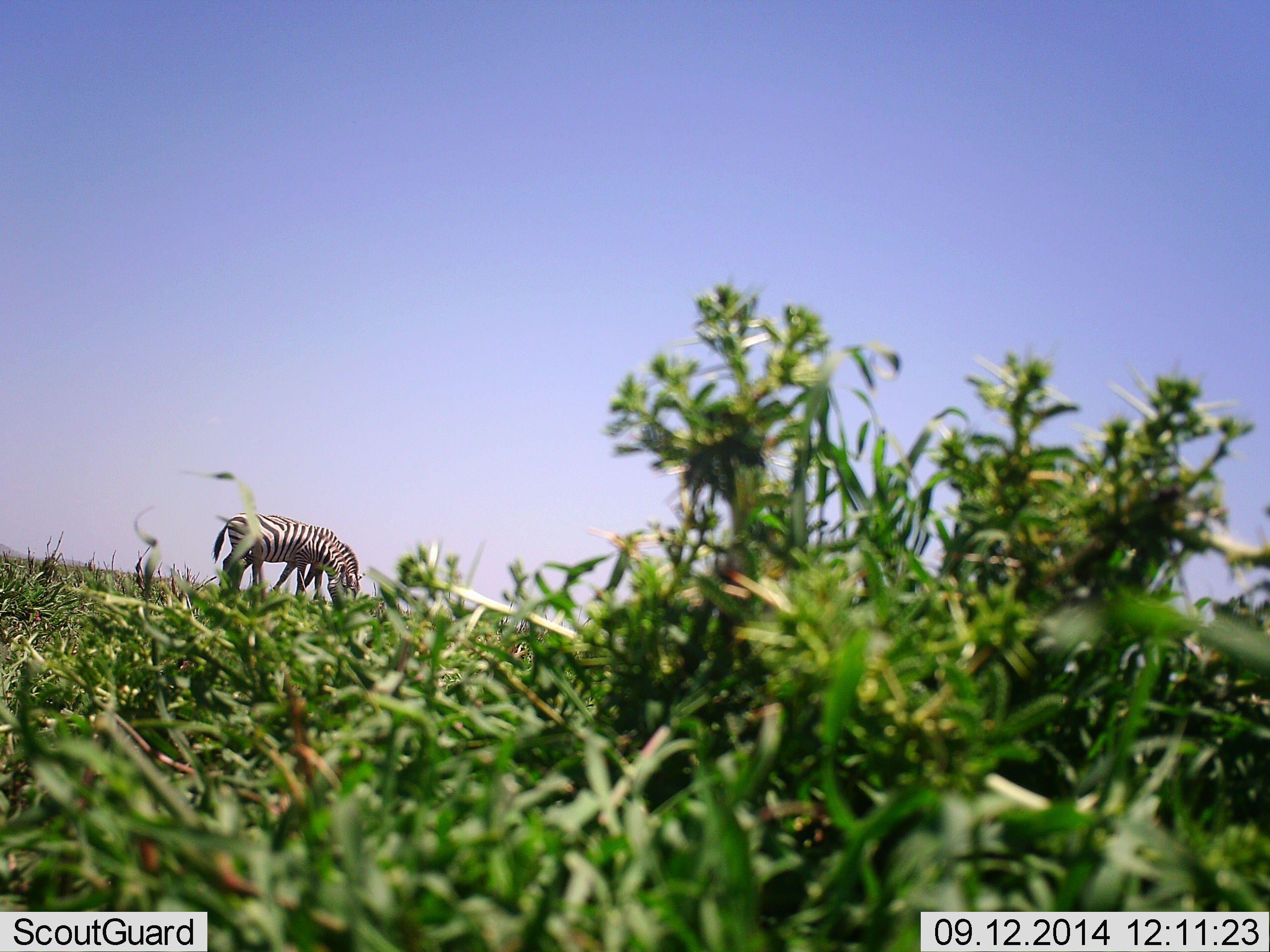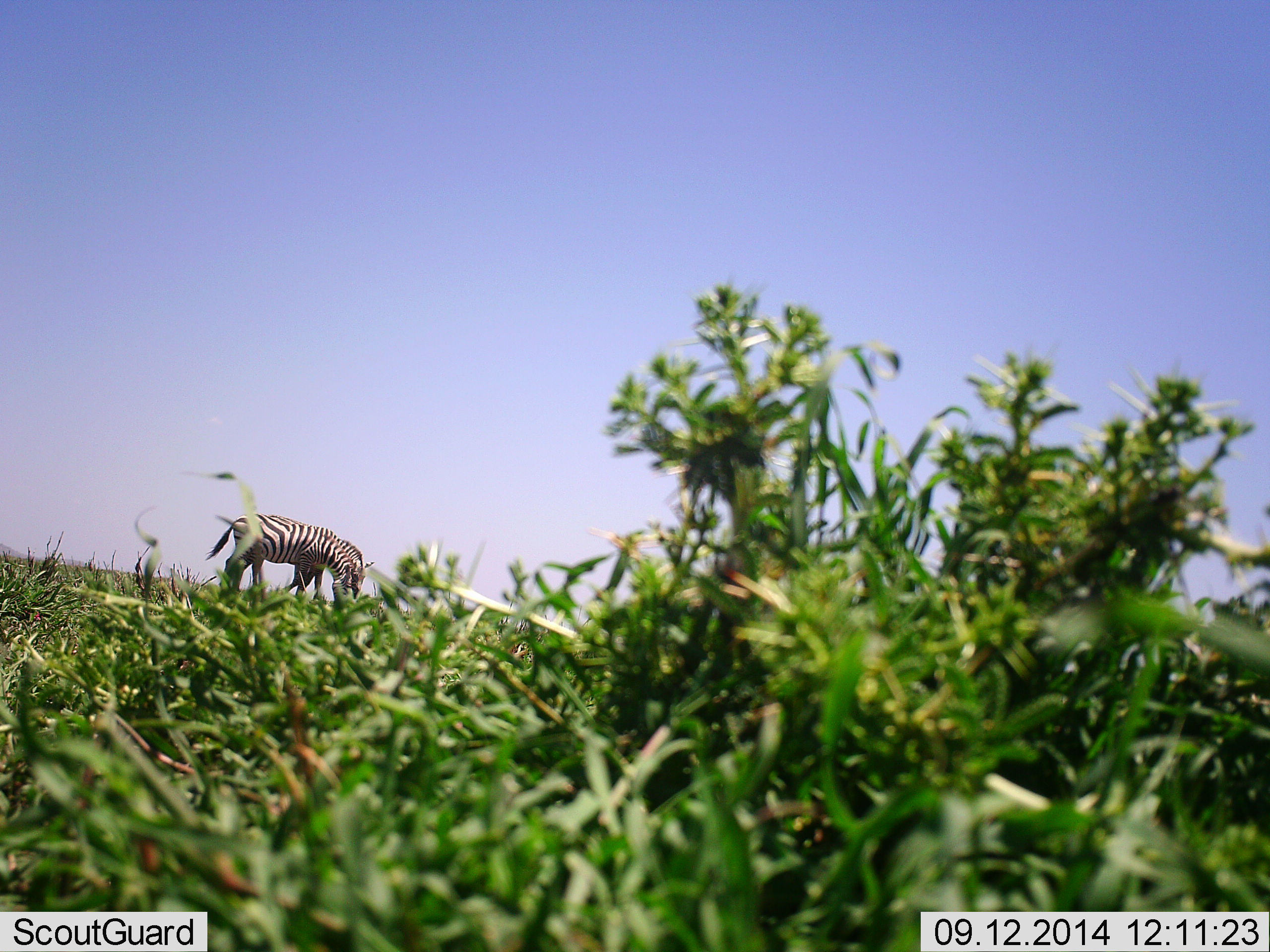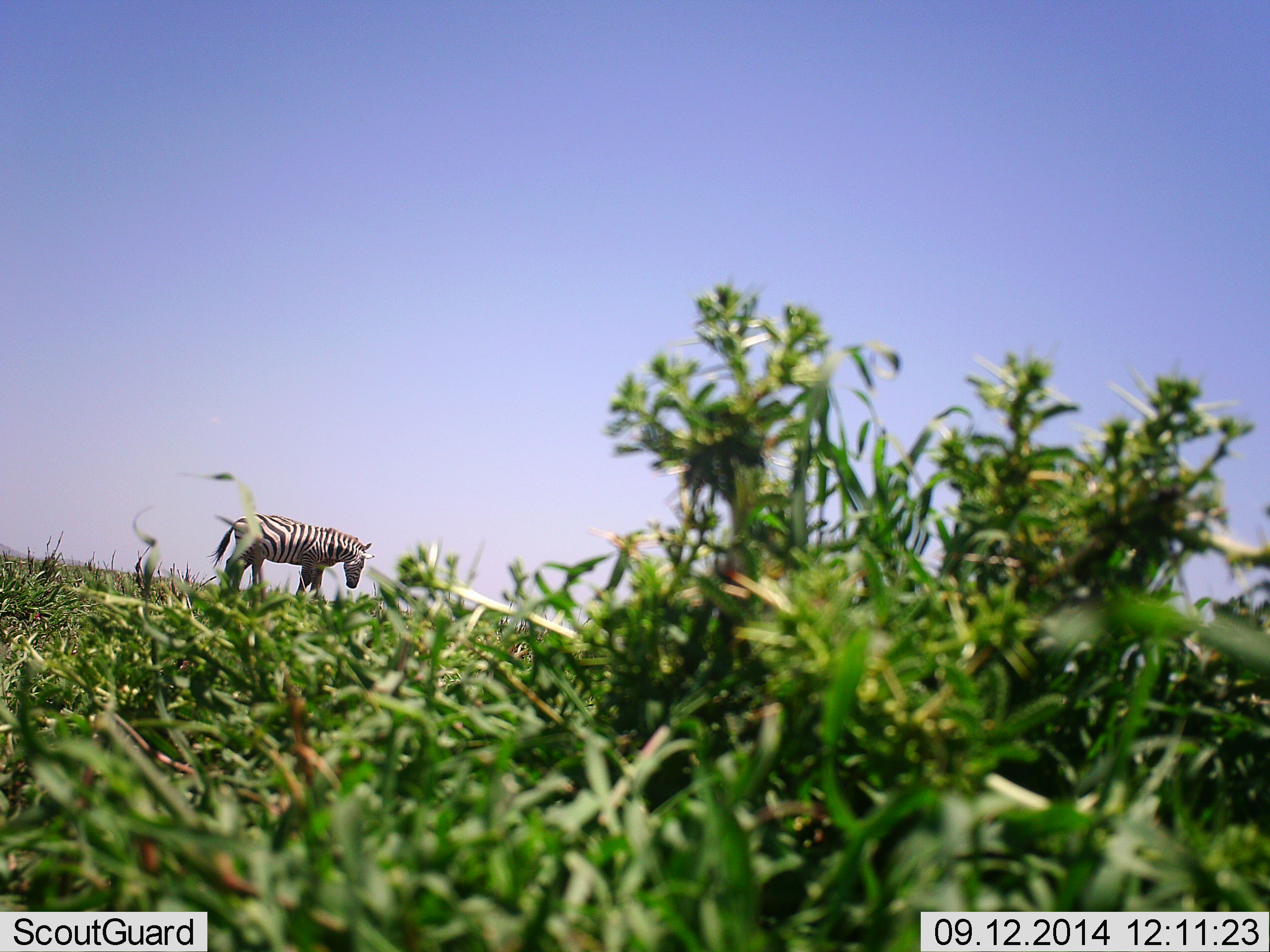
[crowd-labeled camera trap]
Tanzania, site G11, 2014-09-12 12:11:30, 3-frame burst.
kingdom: Animalia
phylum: Chordata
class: Mammalia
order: Perissodactyla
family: Equidae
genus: Equus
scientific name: Equus quagga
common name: plains zebra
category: zebra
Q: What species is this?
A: Zebra (plains zebra) (Equus quagga).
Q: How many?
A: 1.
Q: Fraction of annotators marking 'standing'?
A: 40%.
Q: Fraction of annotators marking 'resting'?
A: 0%.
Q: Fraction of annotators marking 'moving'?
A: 20%.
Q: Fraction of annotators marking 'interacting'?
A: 10%.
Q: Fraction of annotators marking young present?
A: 0%.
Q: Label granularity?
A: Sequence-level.